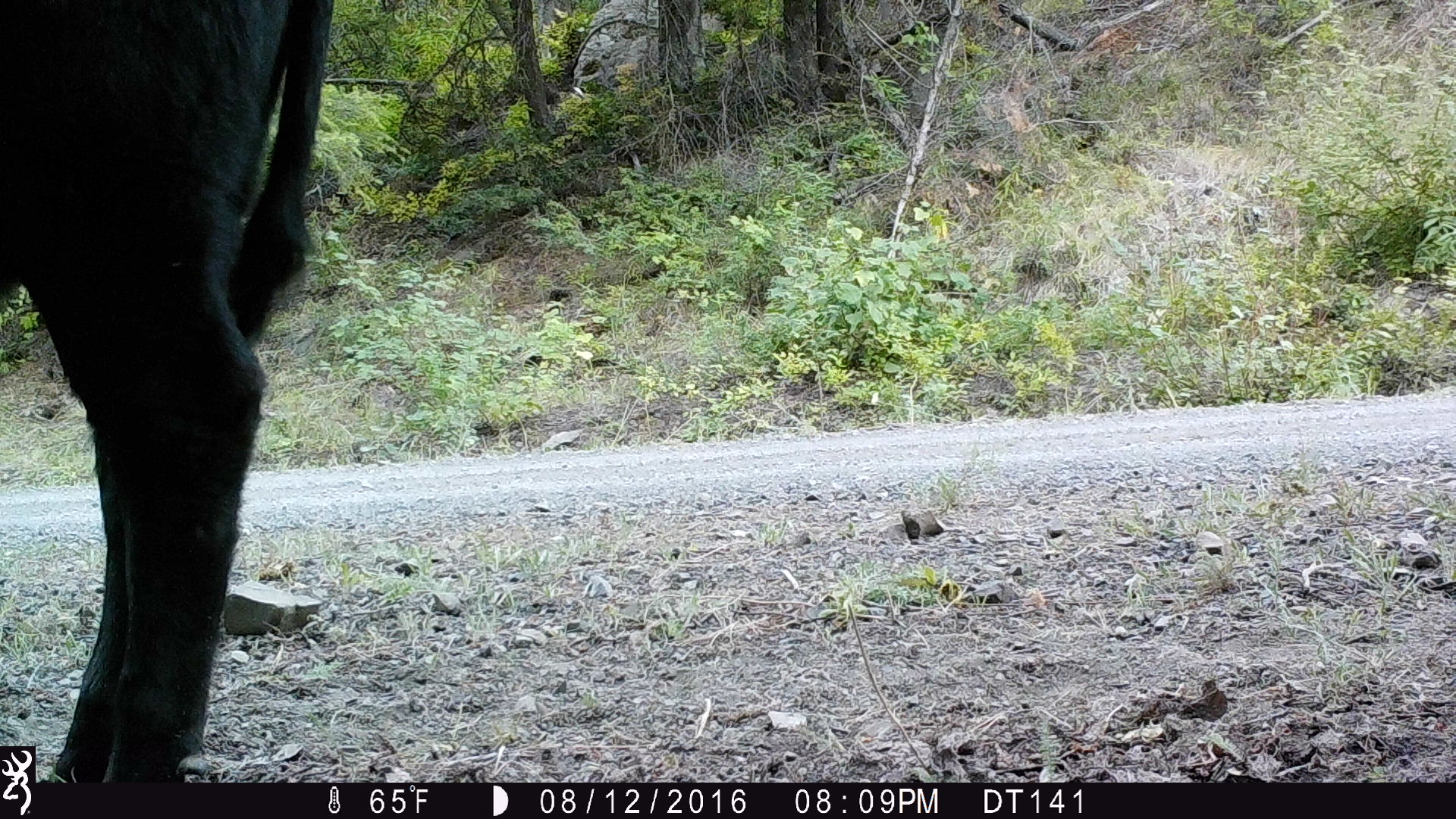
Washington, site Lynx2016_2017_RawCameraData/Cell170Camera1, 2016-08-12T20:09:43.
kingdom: Animalia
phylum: Chordata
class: Mammalia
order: Artiodactyla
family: Bovidae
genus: Bos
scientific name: Bos taurus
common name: domestic cattle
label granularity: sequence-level